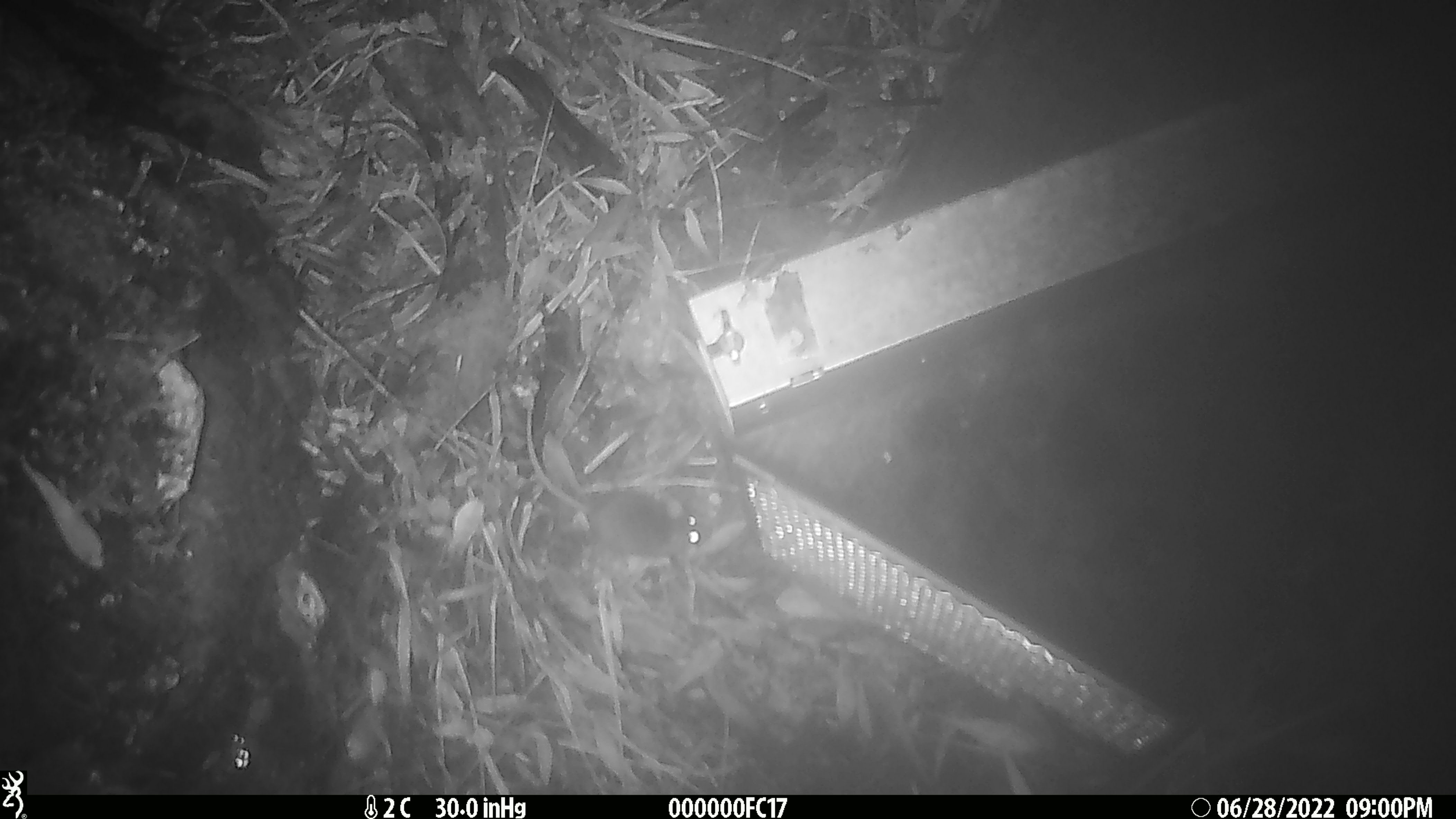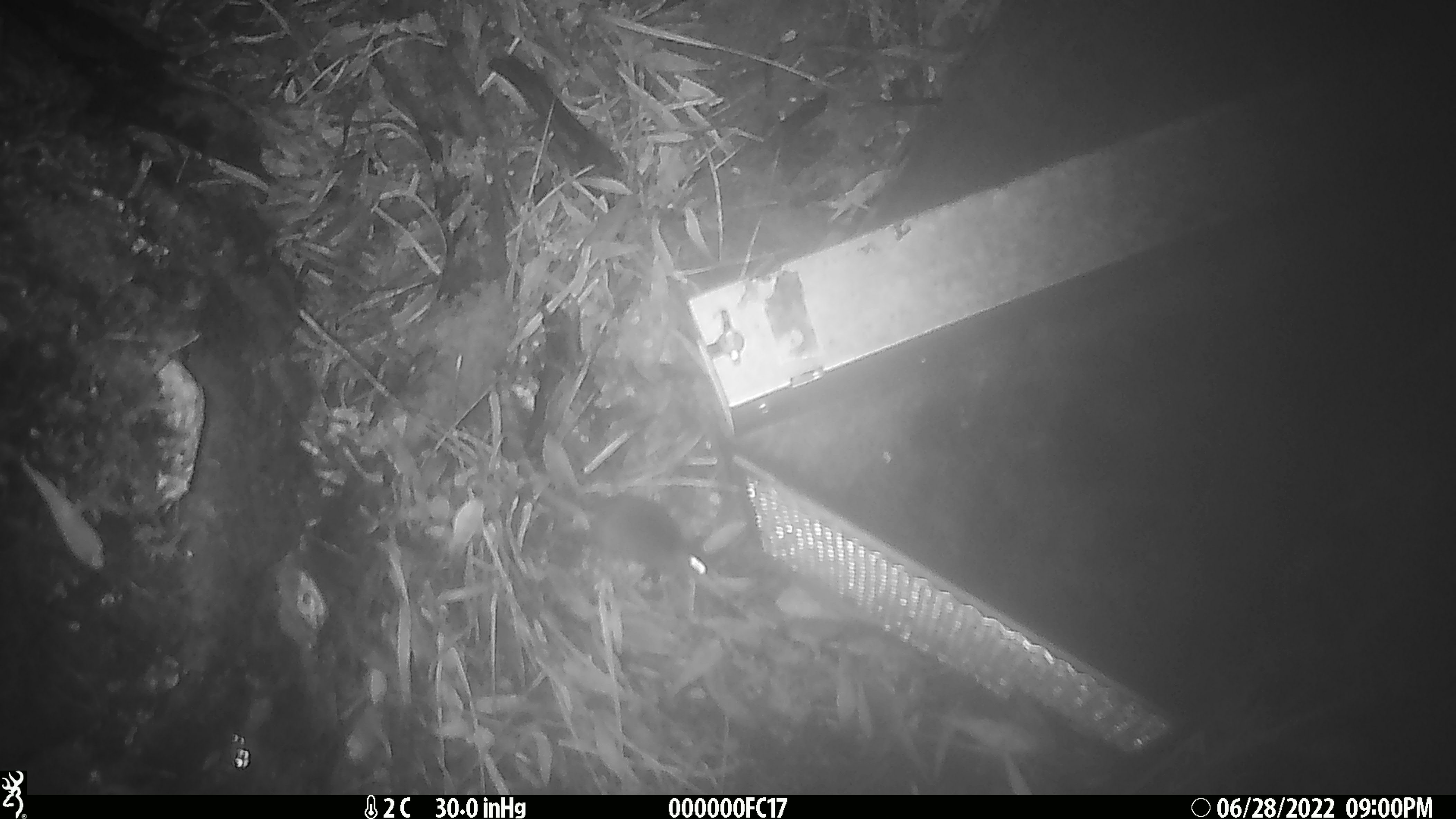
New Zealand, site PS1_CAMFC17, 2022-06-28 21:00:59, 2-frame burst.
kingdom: Animalia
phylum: Chordata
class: Mammalia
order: Rodentia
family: Muridae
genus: Mus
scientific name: Mus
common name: mouse